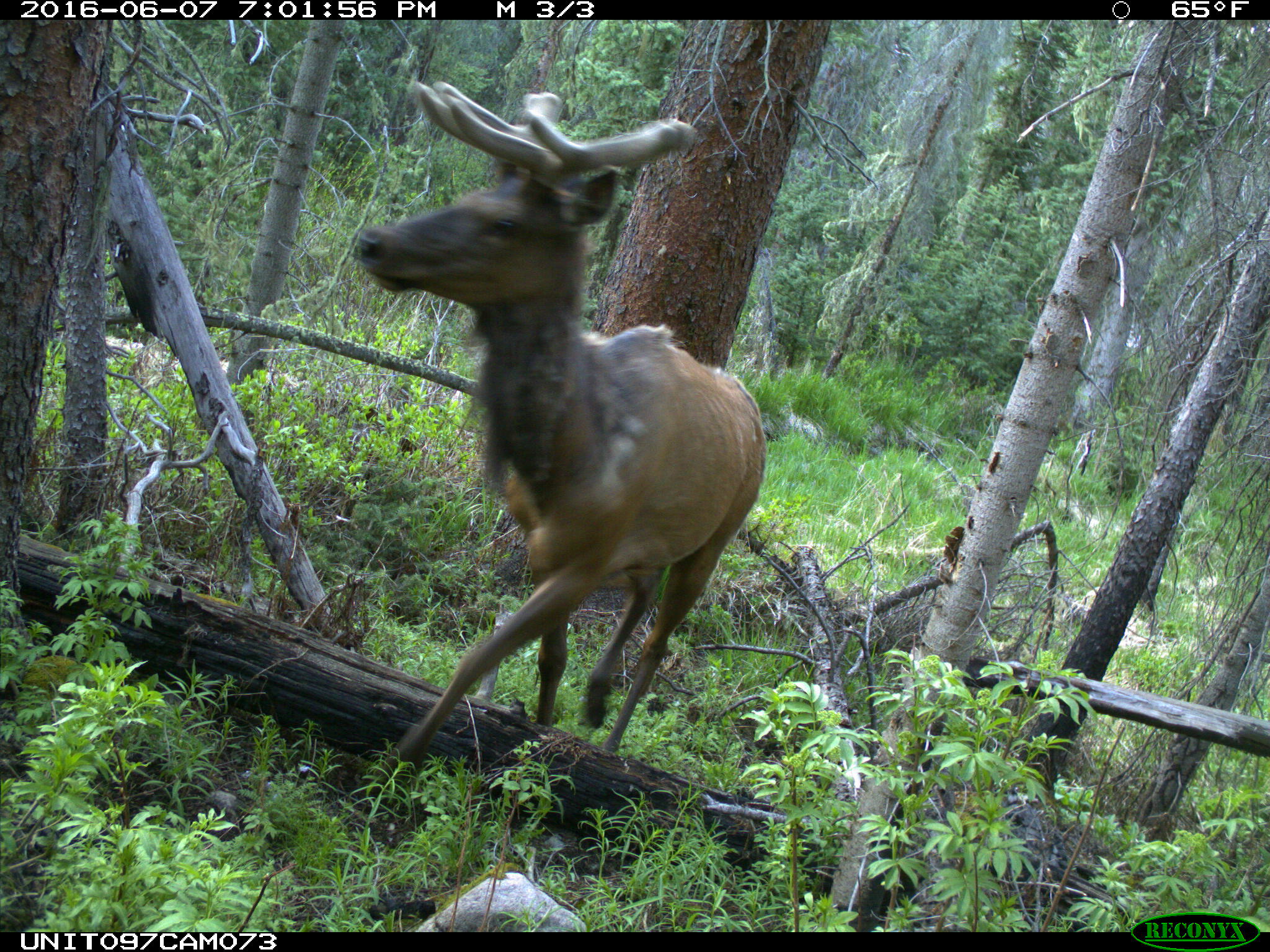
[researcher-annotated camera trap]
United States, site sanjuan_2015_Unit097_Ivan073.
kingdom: Animalia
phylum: Chordata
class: Mammalia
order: Artiodactyla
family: Cervidae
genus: Cervus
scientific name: Cervus elaphus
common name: red deer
Cervus elaphus (red deer).